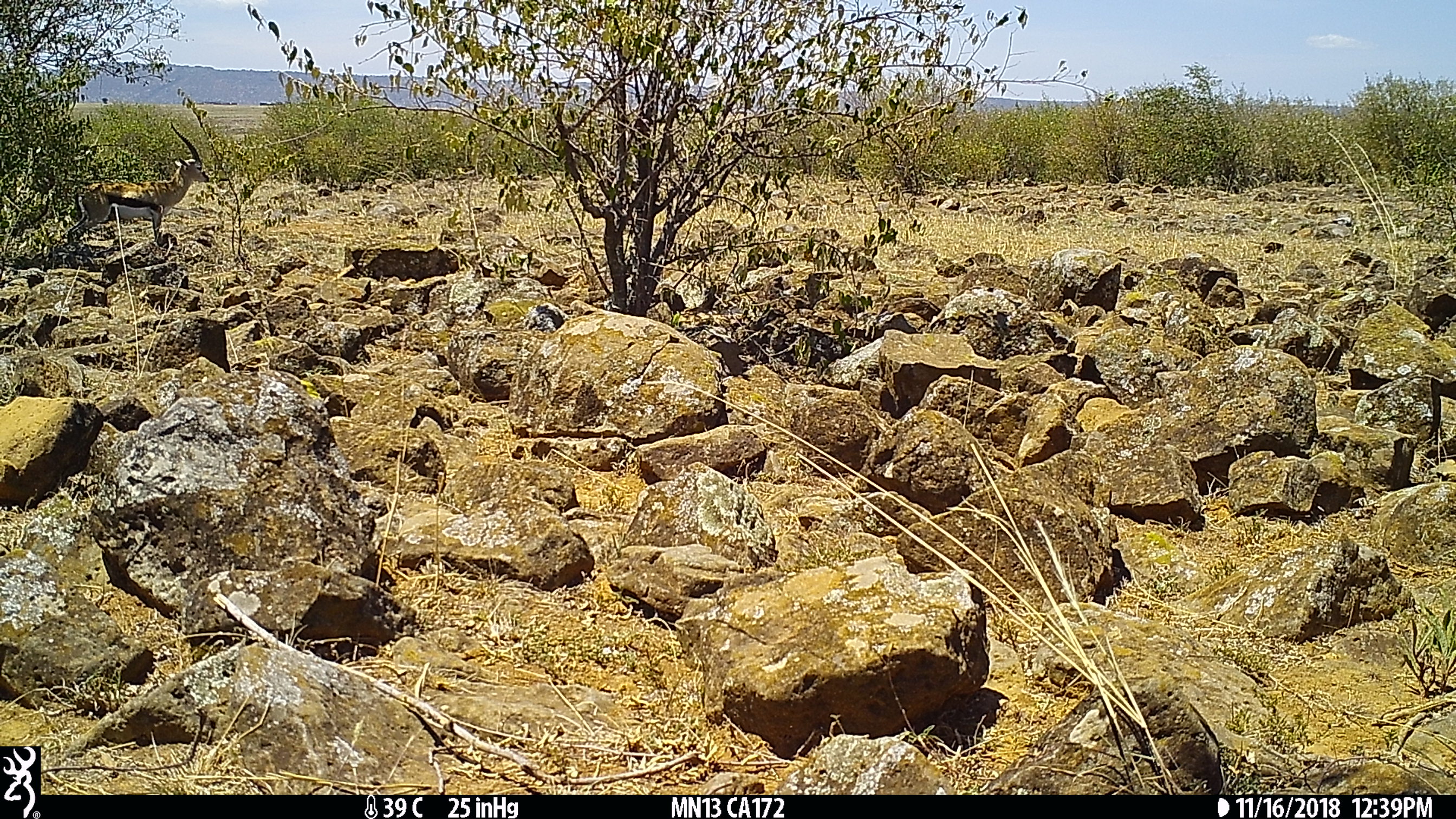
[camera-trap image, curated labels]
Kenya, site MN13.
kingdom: Animalia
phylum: Chordata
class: Mammalia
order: Artiodactyla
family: Bovidae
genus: Eudorcas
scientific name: Eudorcas thomsonii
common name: thomon's gazelle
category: gazelle thomsons